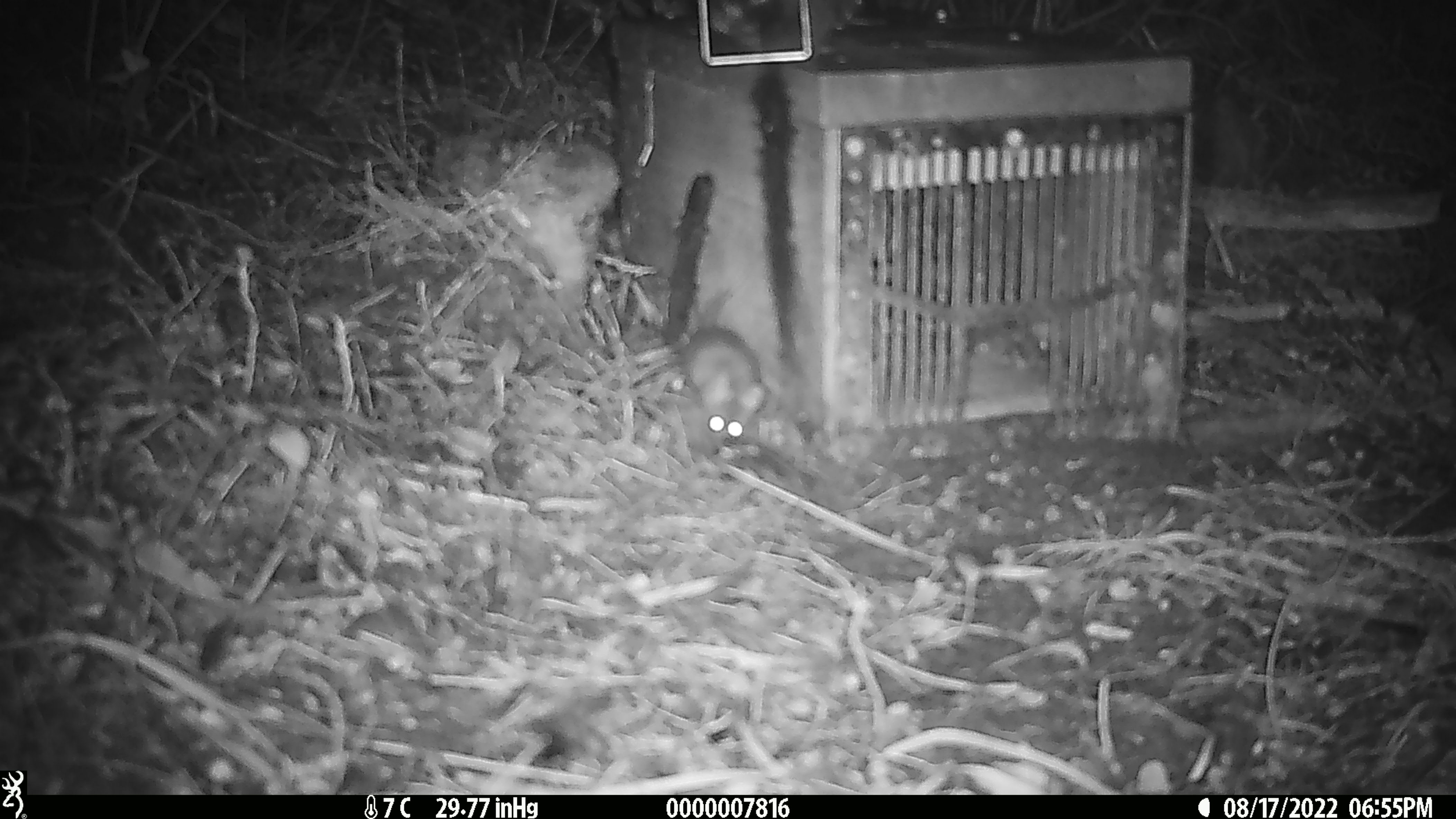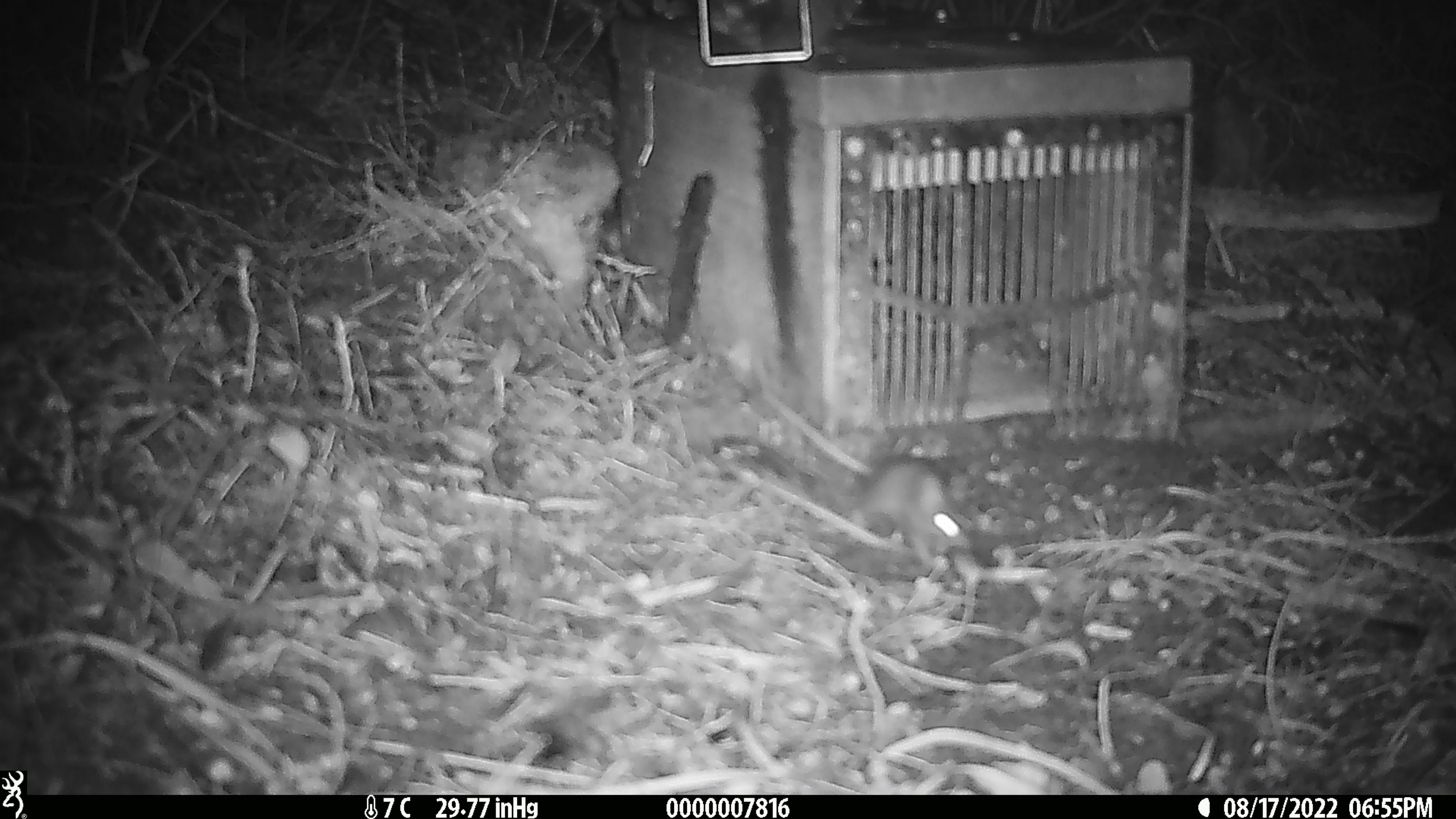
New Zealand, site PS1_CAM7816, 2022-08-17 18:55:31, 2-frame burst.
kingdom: Animalia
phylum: Chordata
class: Mammalia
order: Rodentia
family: Muridae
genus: Mus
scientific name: Mus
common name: mouse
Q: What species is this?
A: Mouse (Mus).